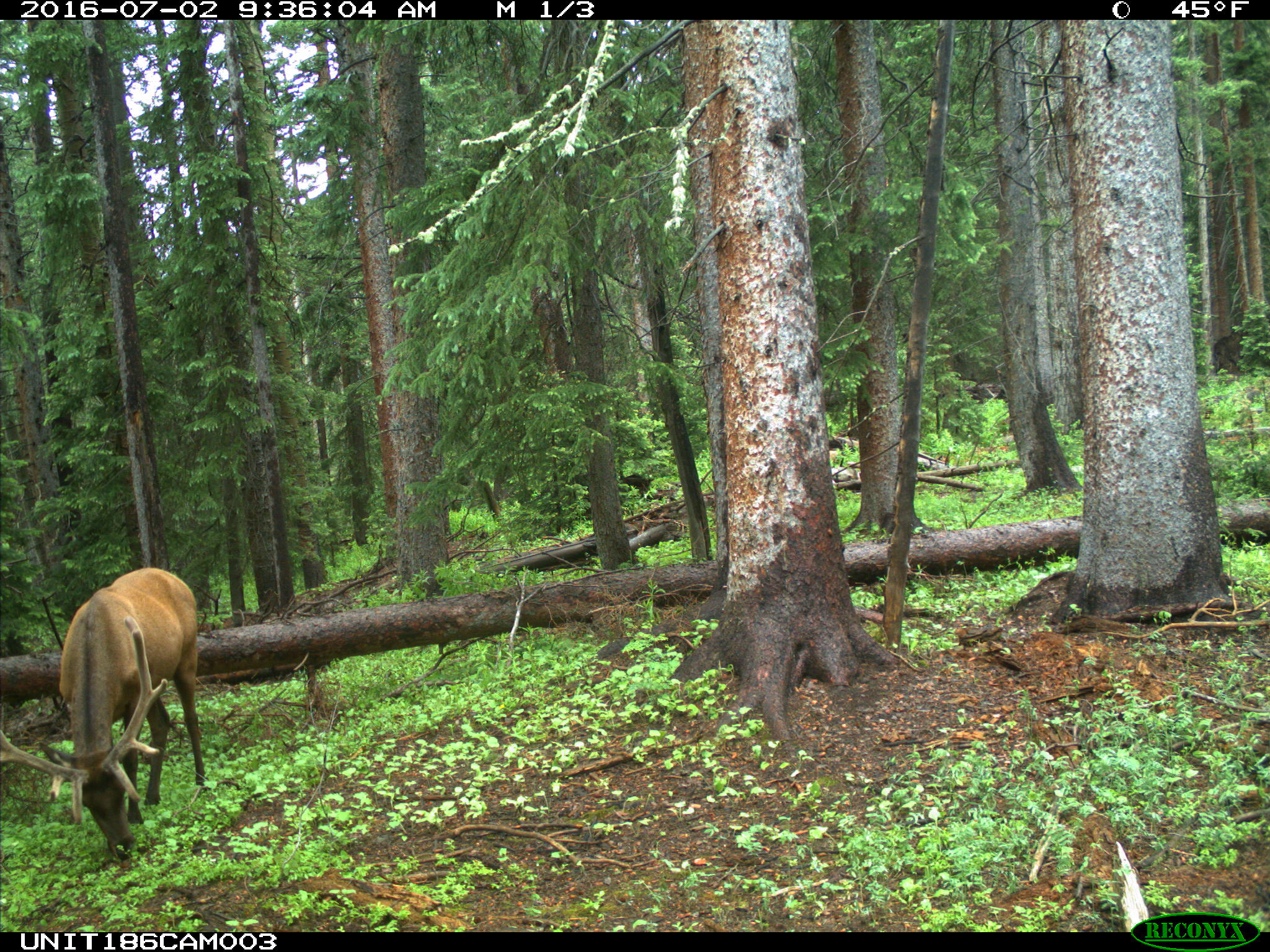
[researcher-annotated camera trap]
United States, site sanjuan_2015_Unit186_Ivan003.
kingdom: Animalia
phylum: Chordata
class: Mammalia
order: Artiodactyla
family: Cervidae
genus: Cervus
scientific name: Cervus elaphus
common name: red deer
Cervus elaphus (red deer).